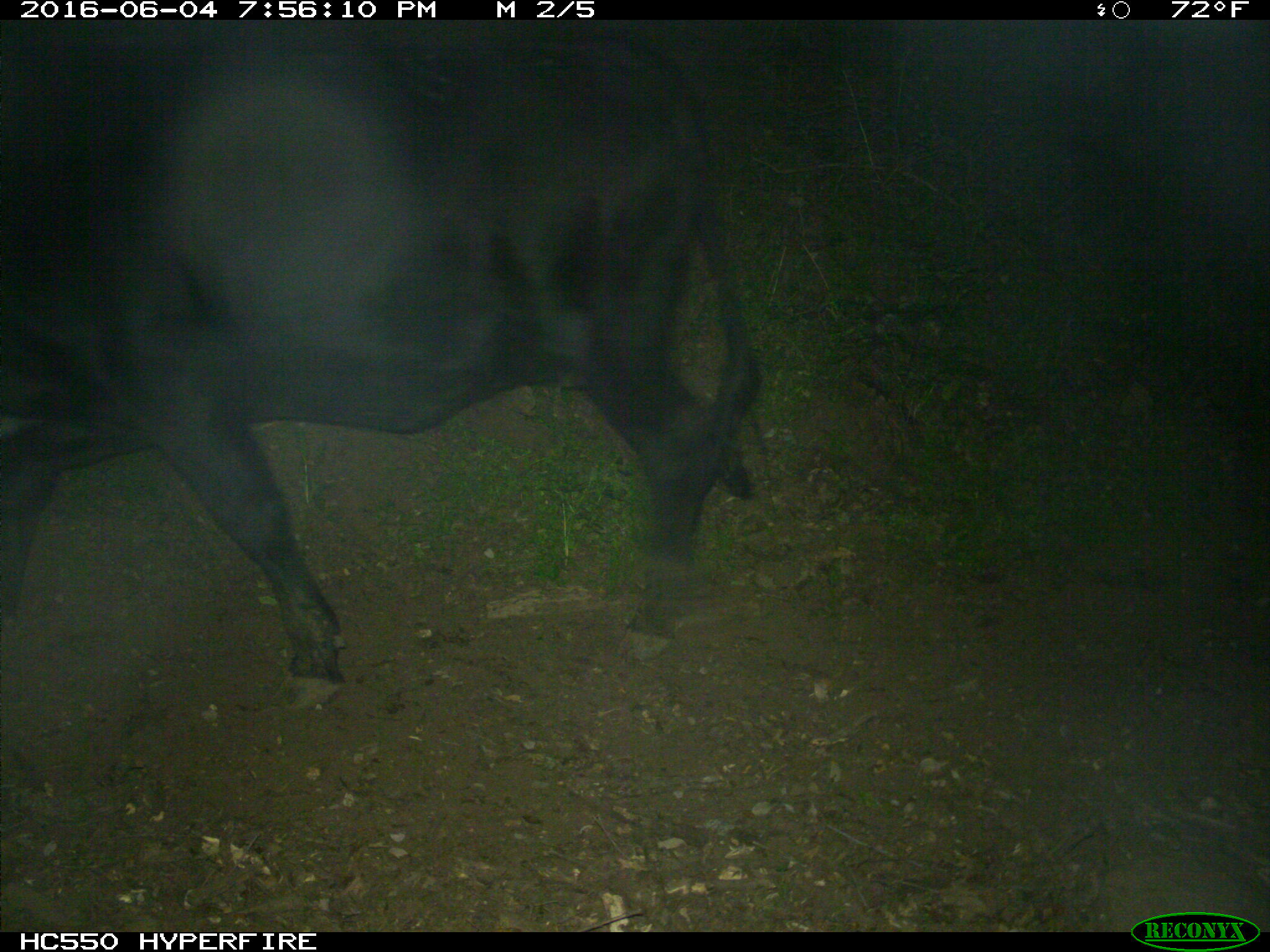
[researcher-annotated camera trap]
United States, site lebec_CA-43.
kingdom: Animalia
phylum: Chordata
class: Mammalia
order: Artiodactyla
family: Bovidae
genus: Bos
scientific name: Bos taurus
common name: domestic cow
Bos taurus (domestic cow).